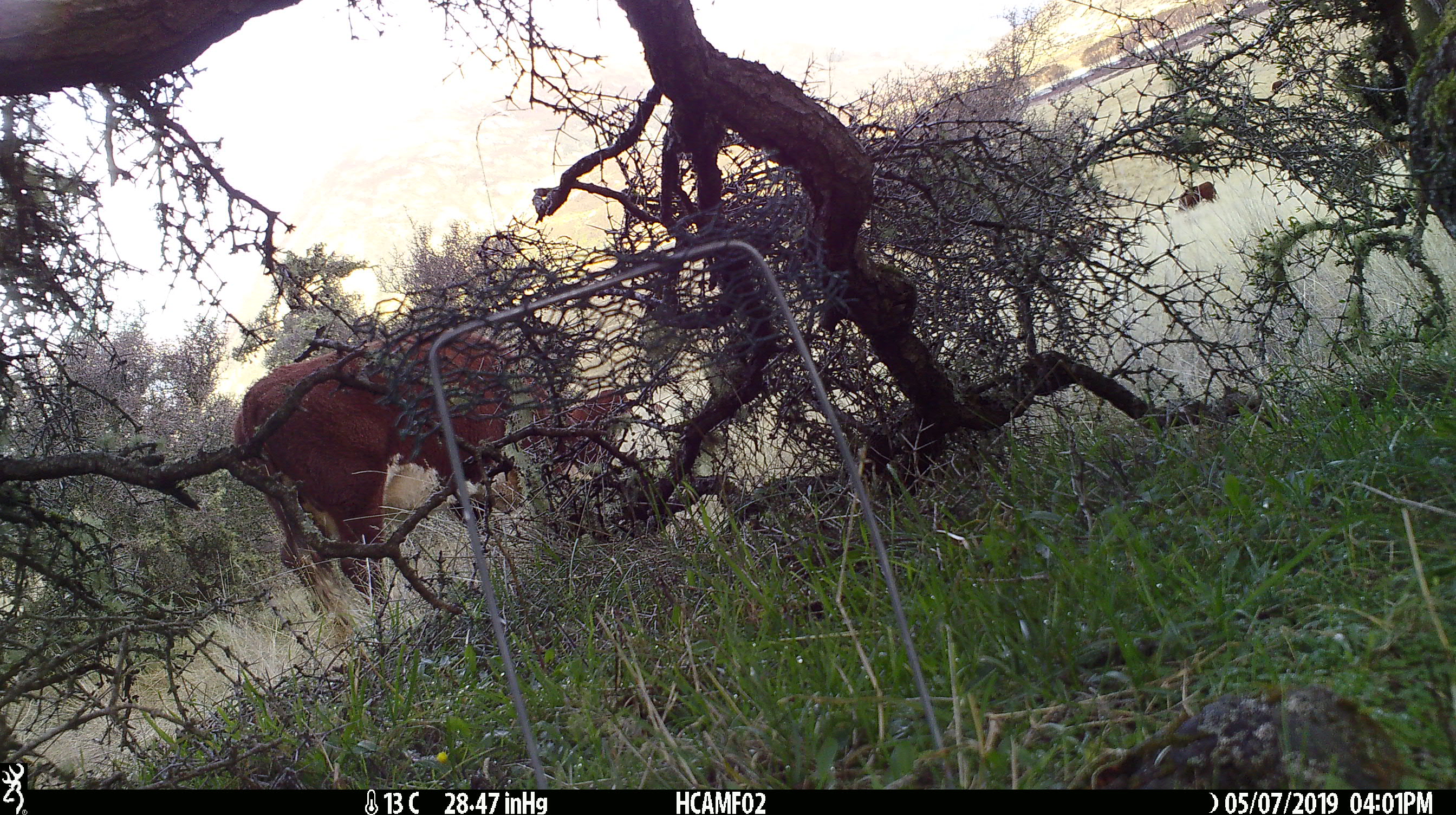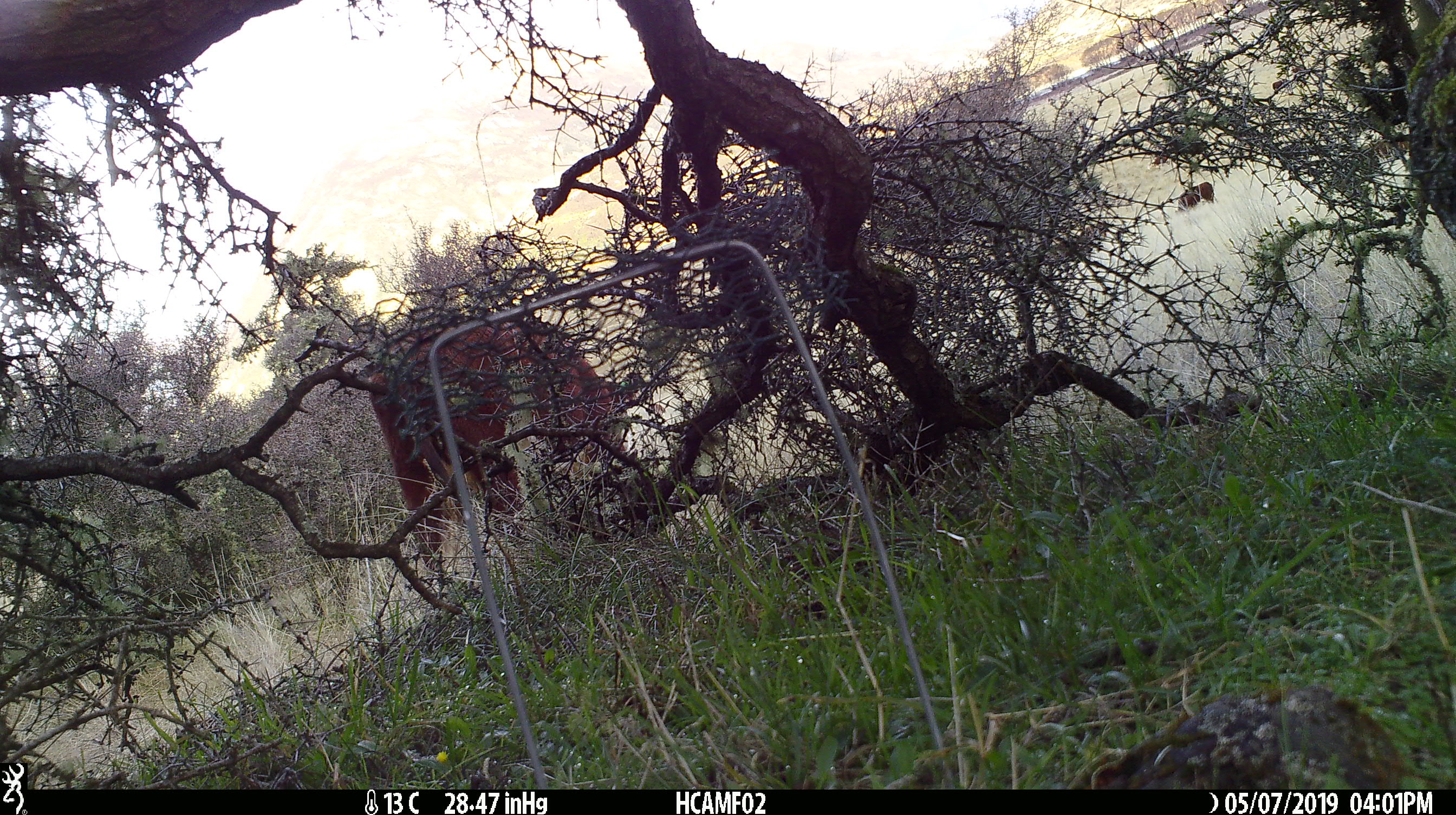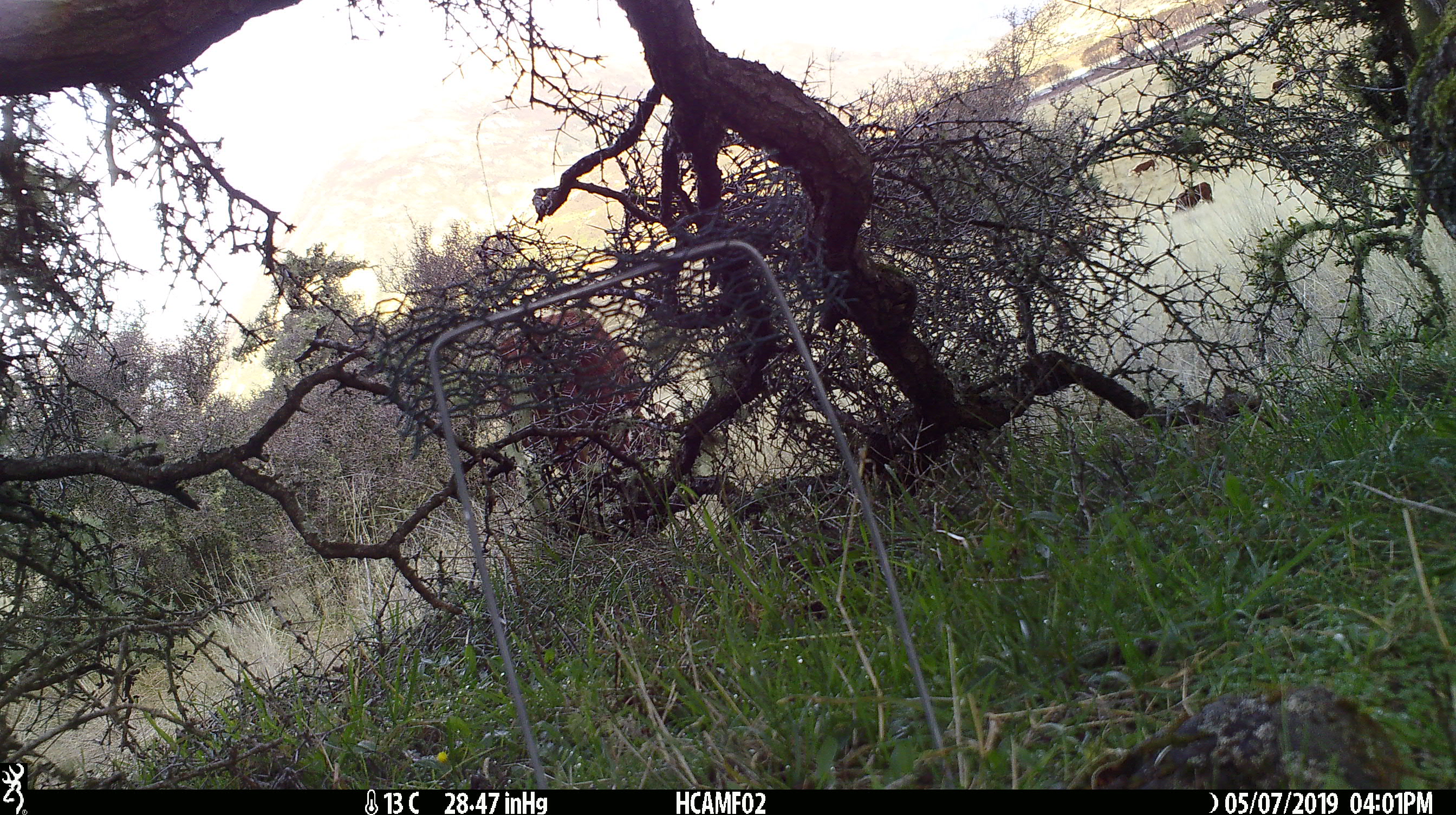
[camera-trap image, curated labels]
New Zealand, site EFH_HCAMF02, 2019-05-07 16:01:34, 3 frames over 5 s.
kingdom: Animalia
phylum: Chordata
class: Mammalia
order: Artiodactyla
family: Bovidae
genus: Bos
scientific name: Bos taurus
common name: domestic cow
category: cow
Cow (domestic cow) (Bos taurus).